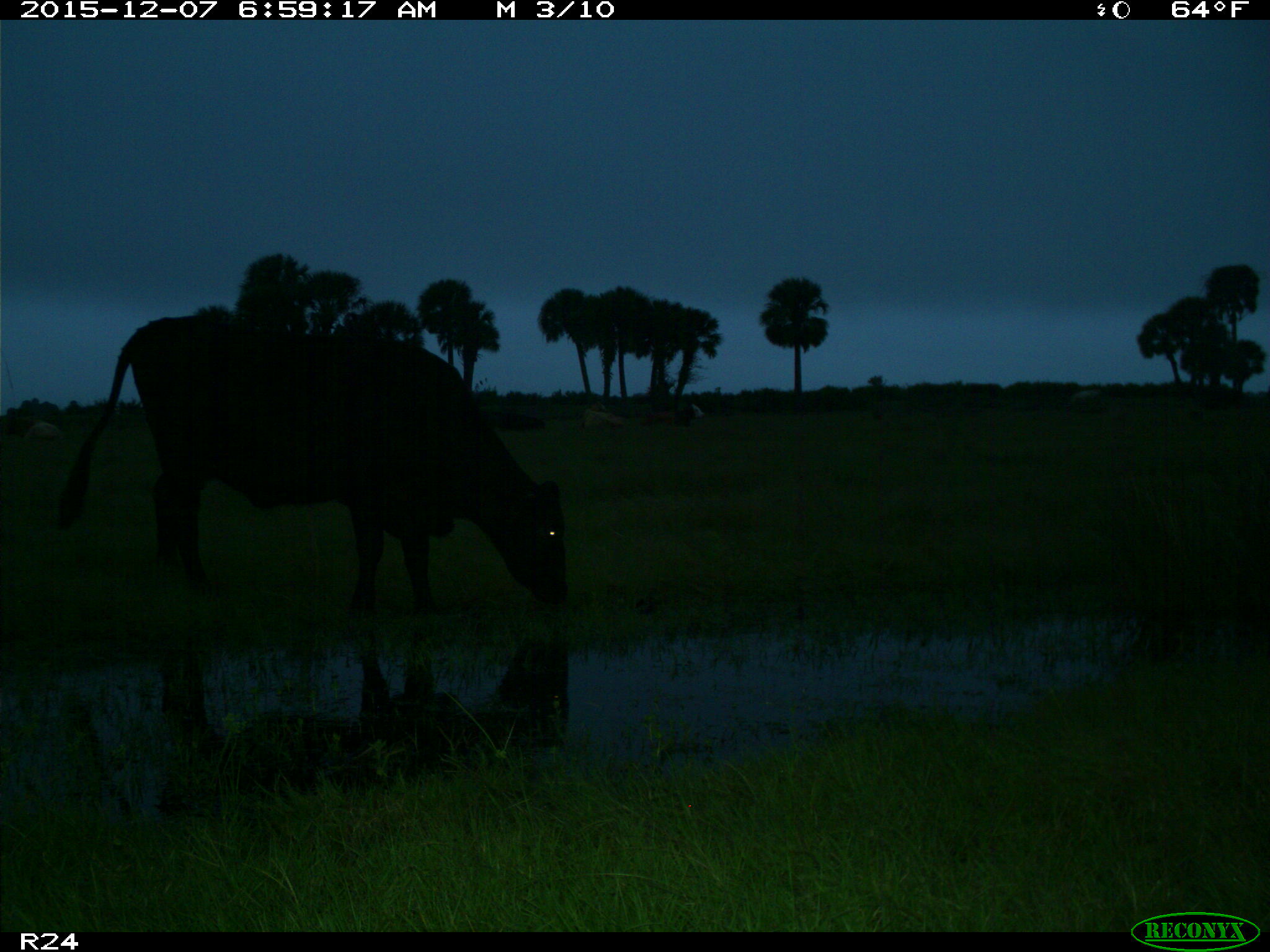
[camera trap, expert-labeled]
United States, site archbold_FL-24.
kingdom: Animalia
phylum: Chordata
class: Mammalia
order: Artiodactyla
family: Bovidae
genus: Bos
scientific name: Bos taurus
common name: domestic cow